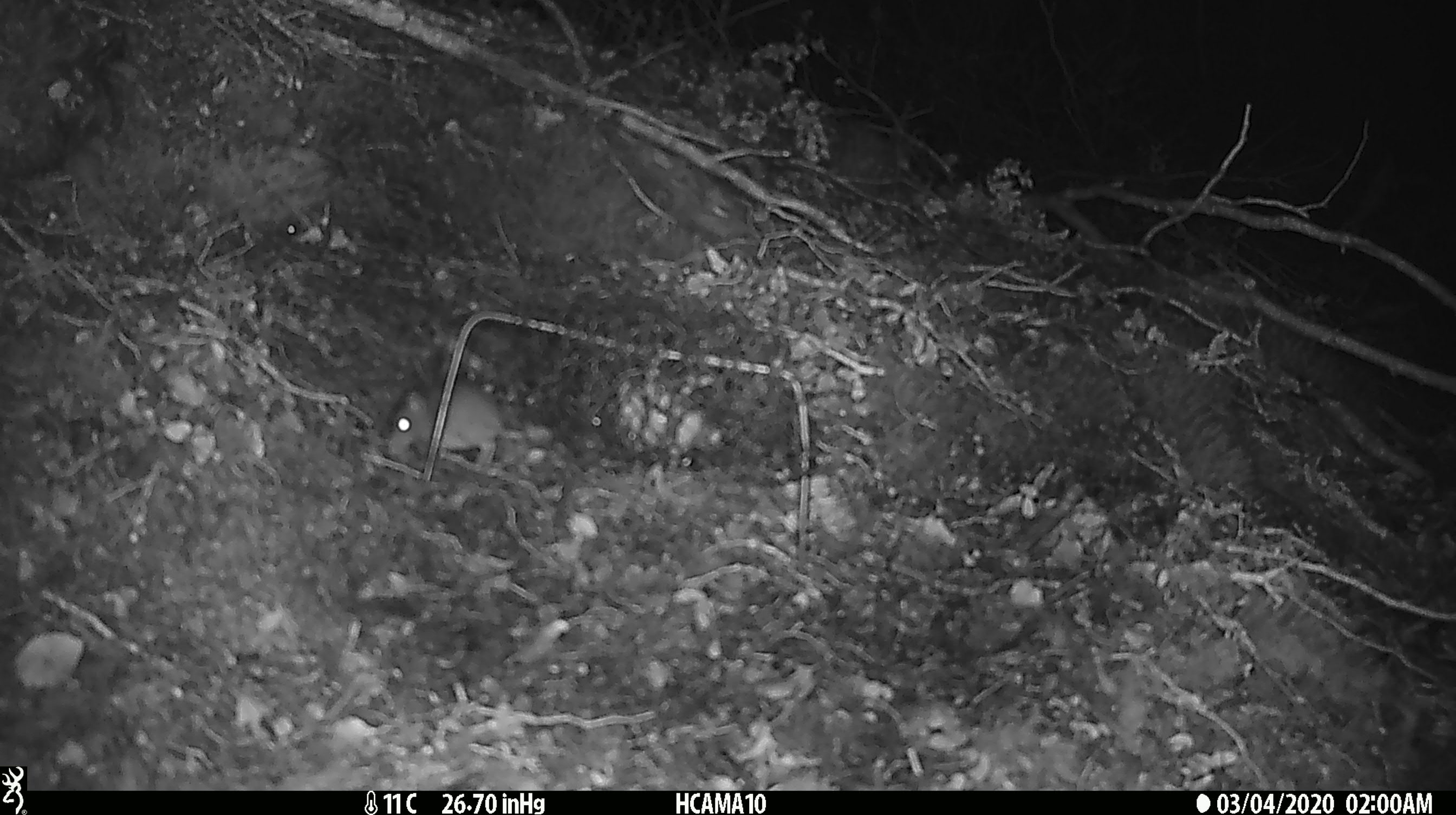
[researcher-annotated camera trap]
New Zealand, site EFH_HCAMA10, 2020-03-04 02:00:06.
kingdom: Animalia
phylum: Chordata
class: Mammalia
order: Rodentia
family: Muridae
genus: Mus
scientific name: Mus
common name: mouse